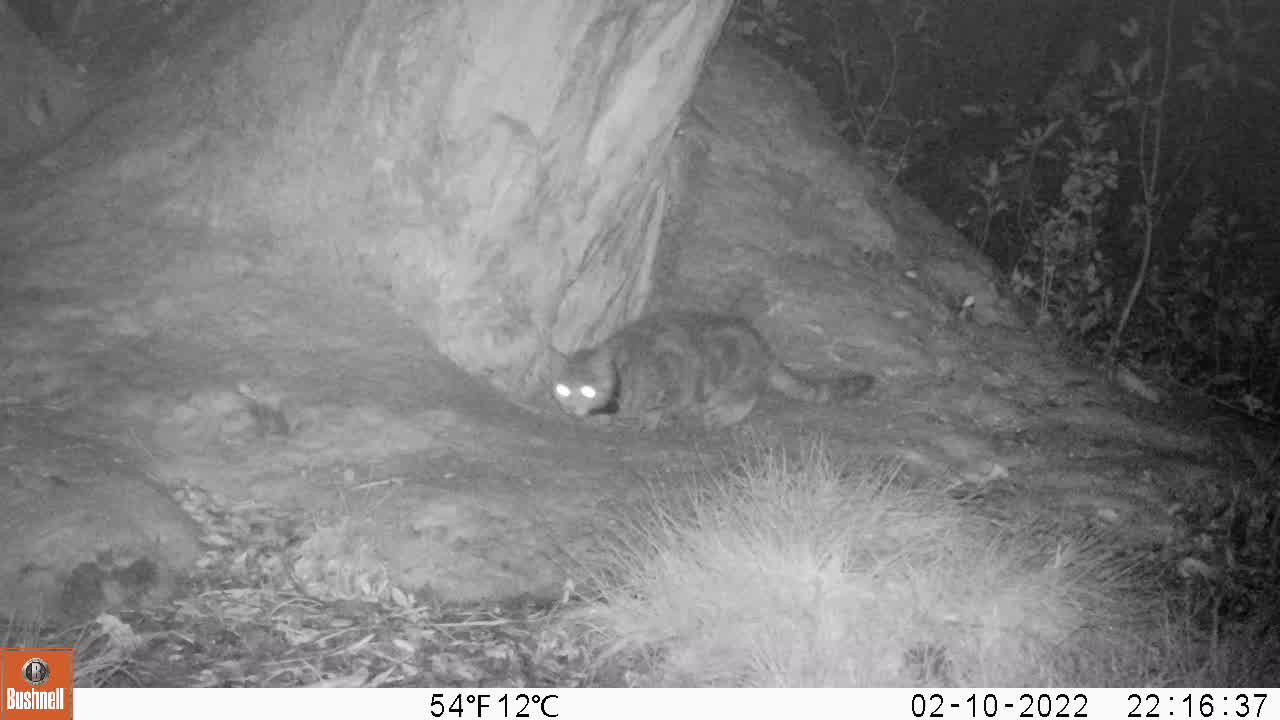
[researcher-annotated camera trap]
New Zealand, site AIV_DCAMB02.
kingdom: Animalia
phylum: Chordata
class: Mammalia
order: Carnivora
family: Felidae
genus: Felis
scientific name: Felis catus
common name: domestic cat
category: cat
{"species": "cat (domestic cat) (Felis catus)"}